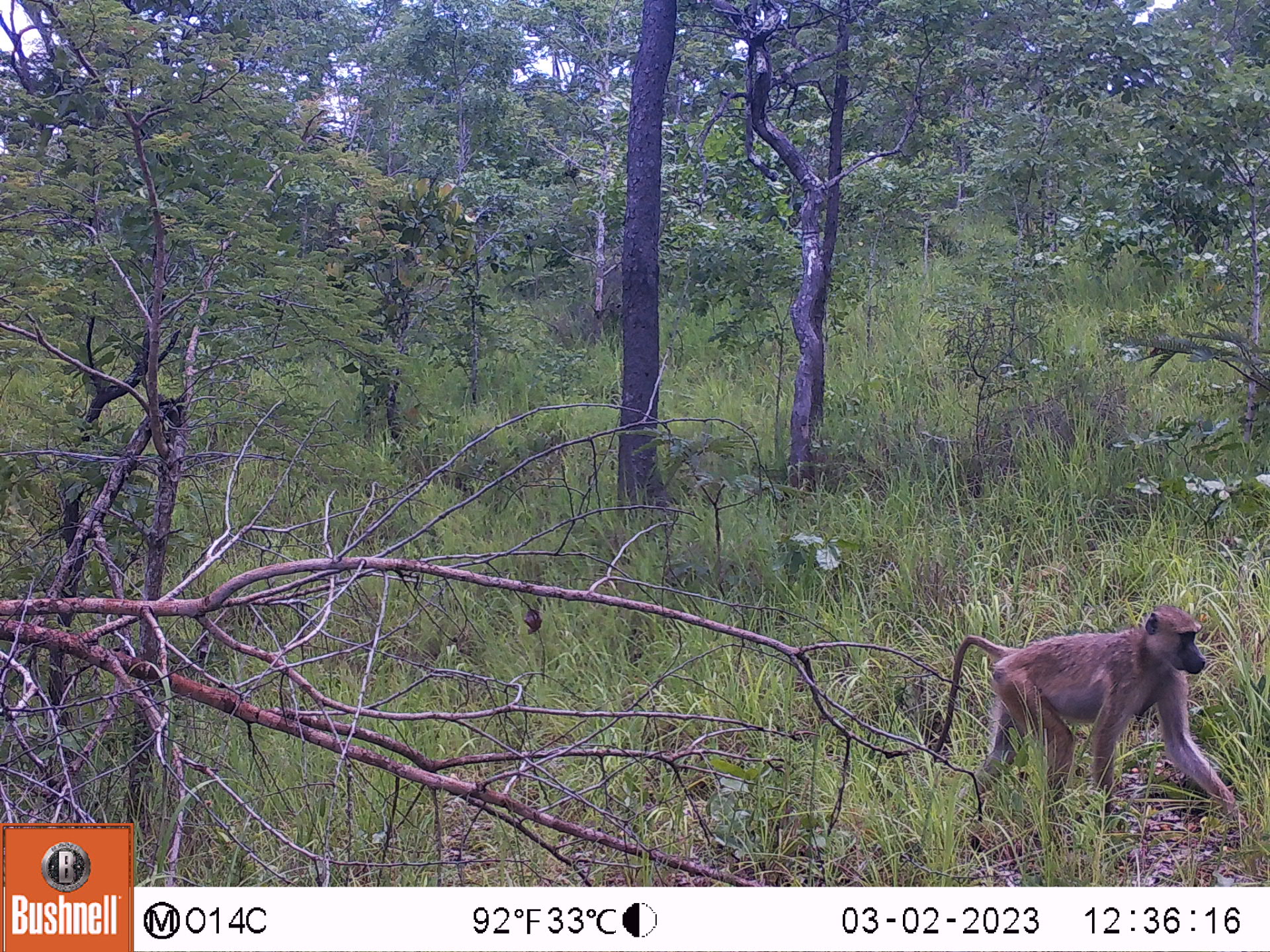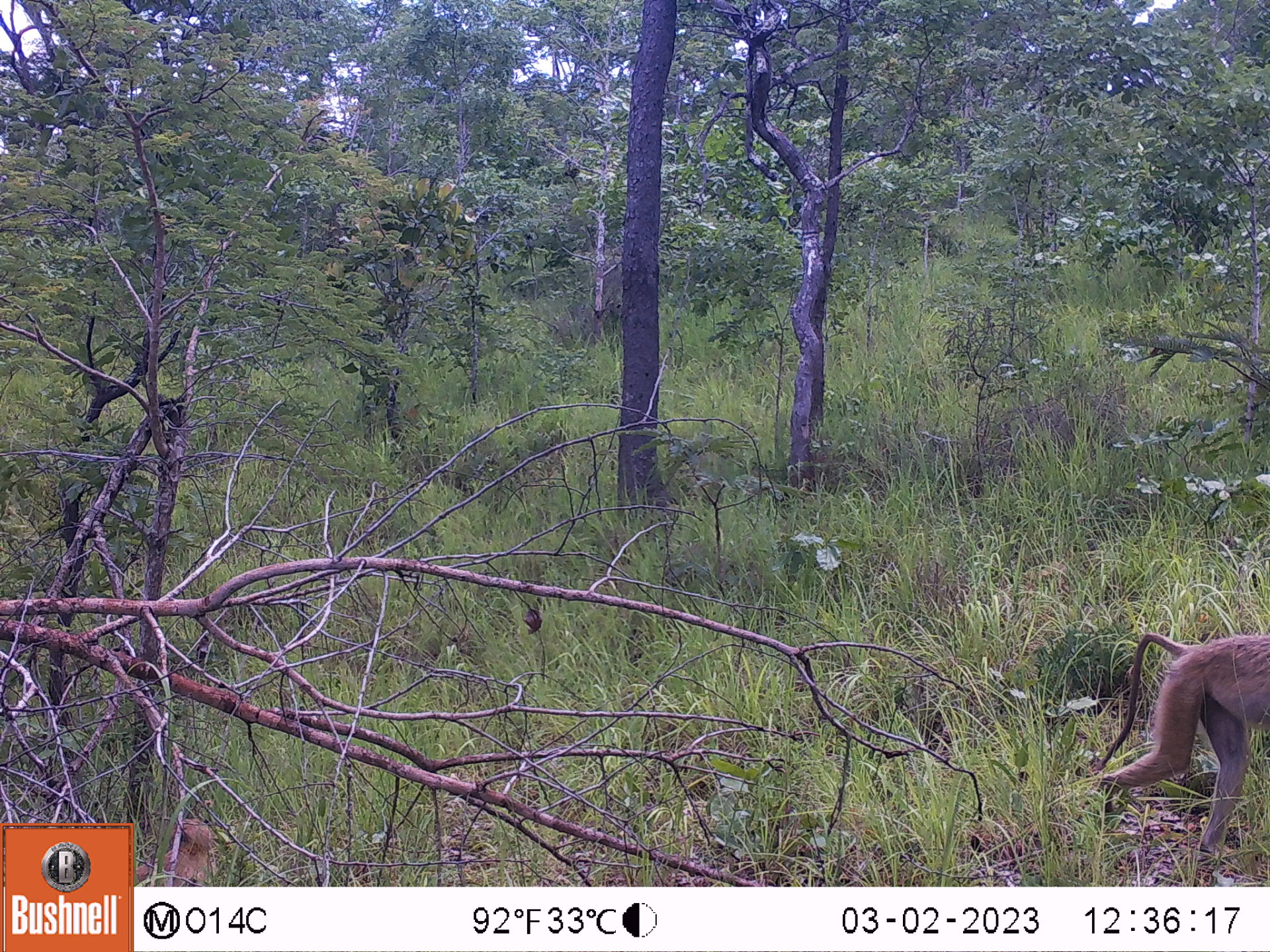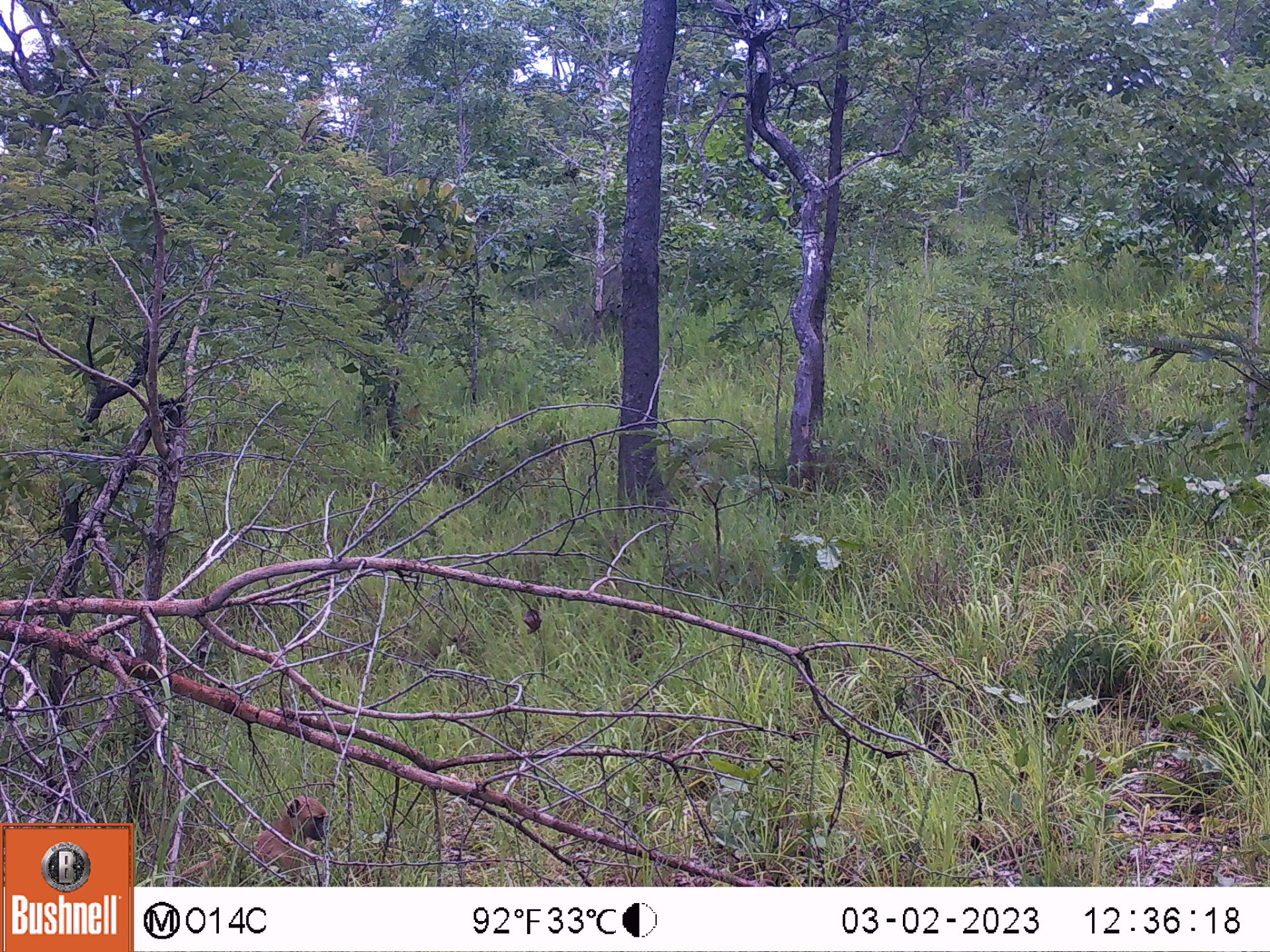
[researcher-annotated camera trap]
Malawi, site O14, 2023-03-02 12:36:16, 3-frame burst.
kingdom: Animalia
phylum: Chordata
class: Mammalia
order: Primates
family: Cercopithecidae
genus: Papio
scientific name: Papio cynocephalus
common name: yellow baboon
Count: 1.